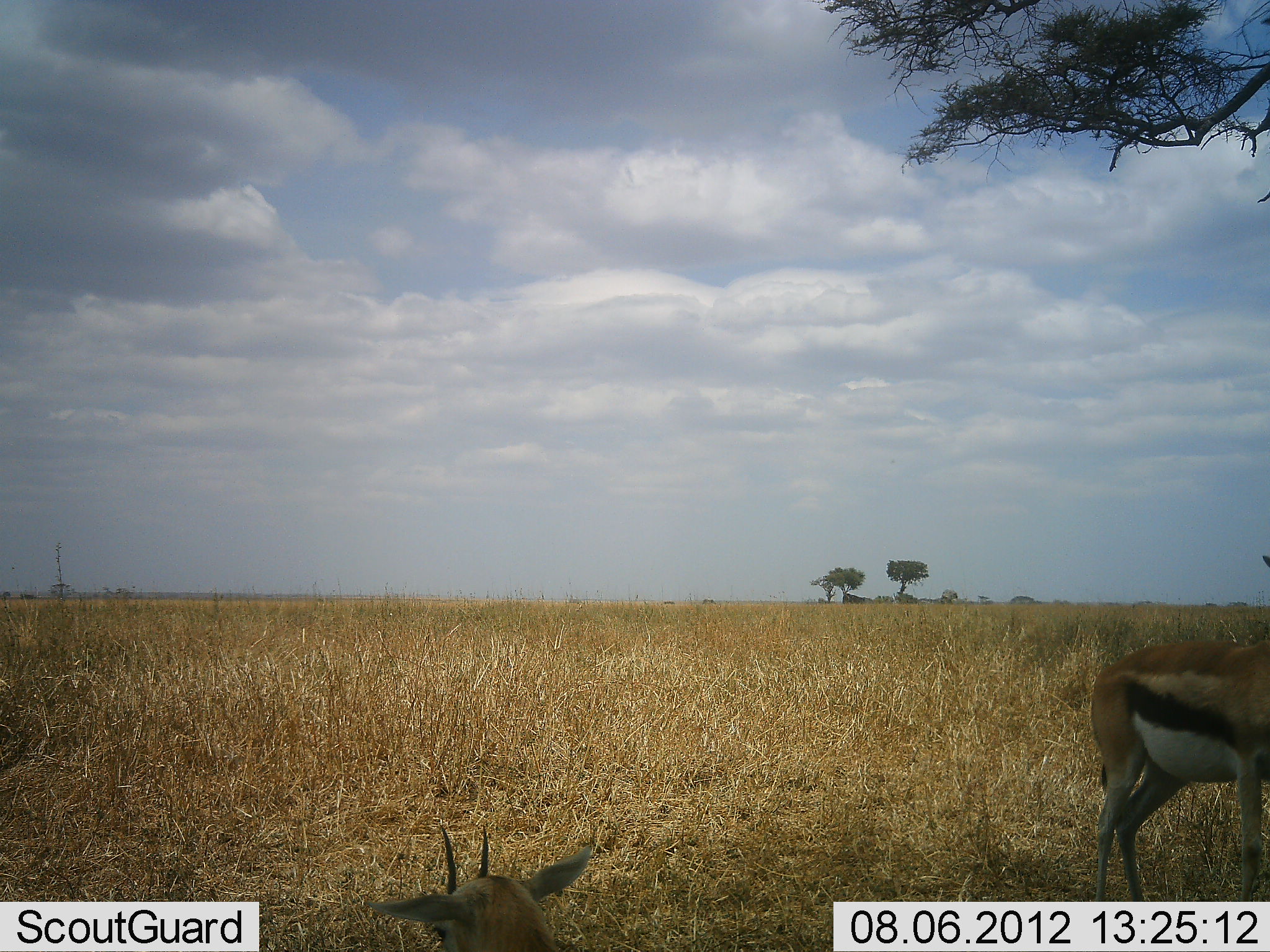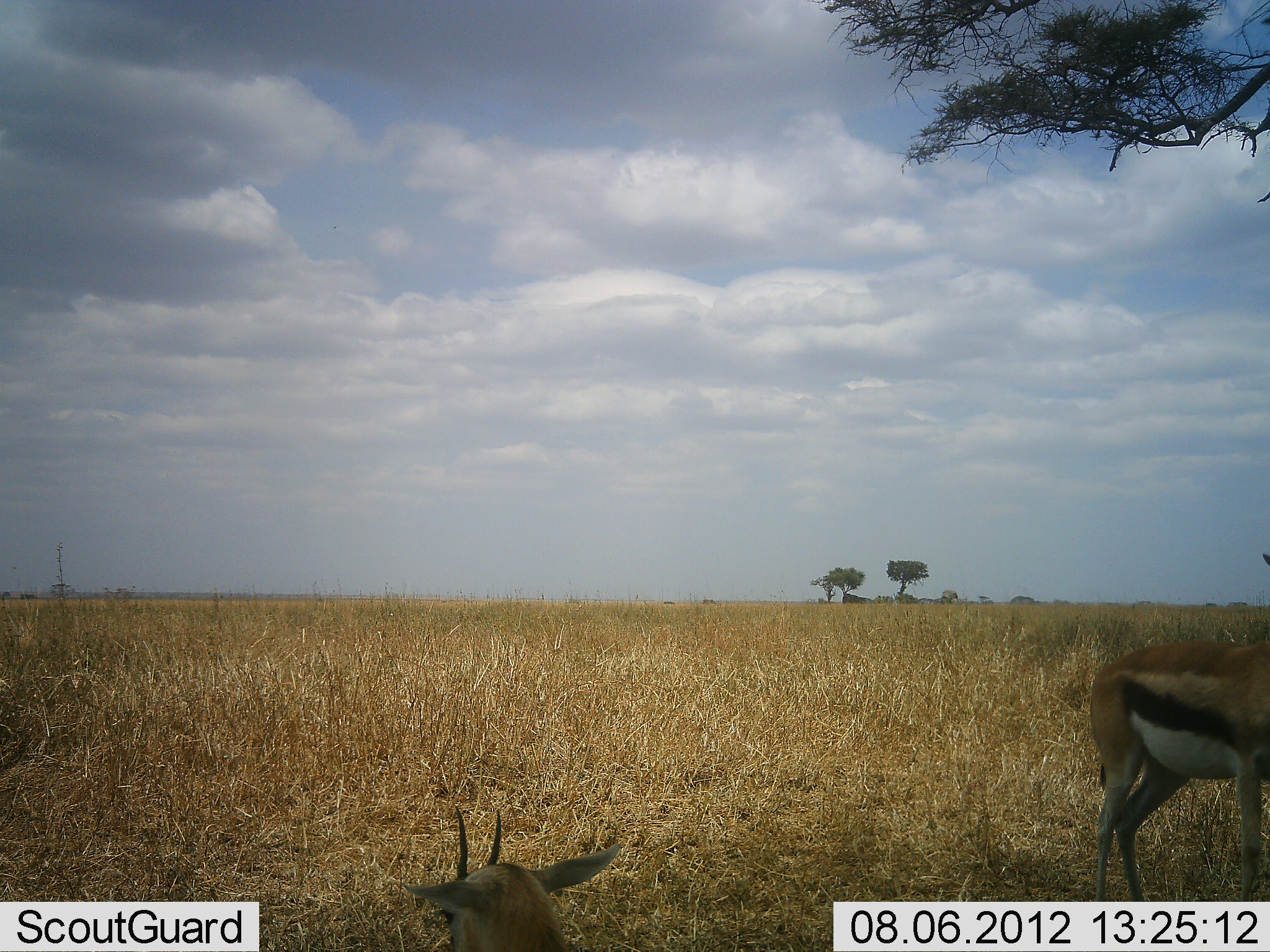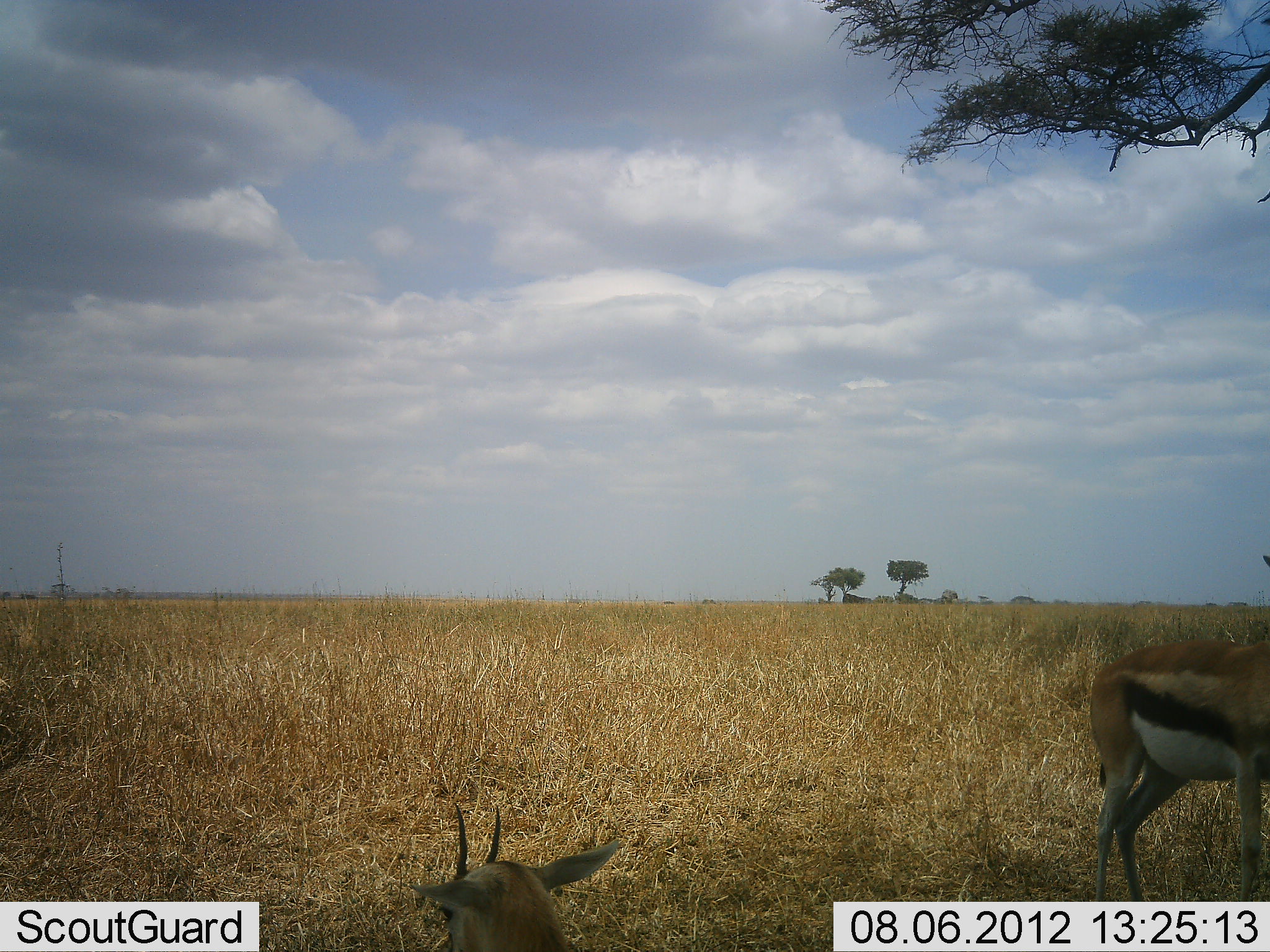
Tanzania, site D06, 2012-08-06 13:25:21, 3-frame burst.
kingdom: Animalia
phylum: Chordata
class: Mammalia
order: Artiodactyla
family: Bovidae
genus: Eudorcas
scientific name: Eudorcas thomsonii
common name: thomson's gazelle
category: gazellethomsons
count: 2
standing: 73%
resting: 91%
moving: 0%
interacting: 0%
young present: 9%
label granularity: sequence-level